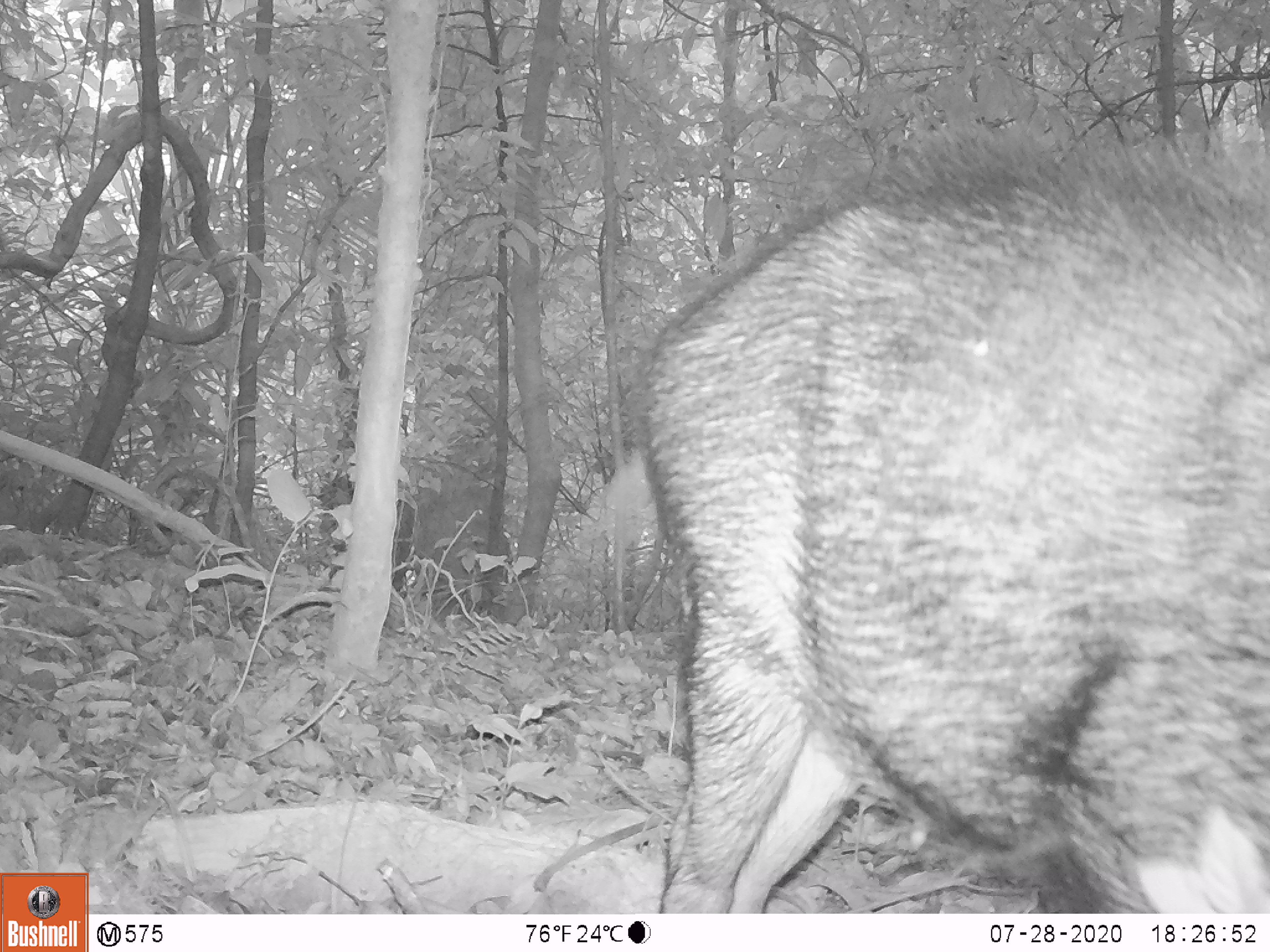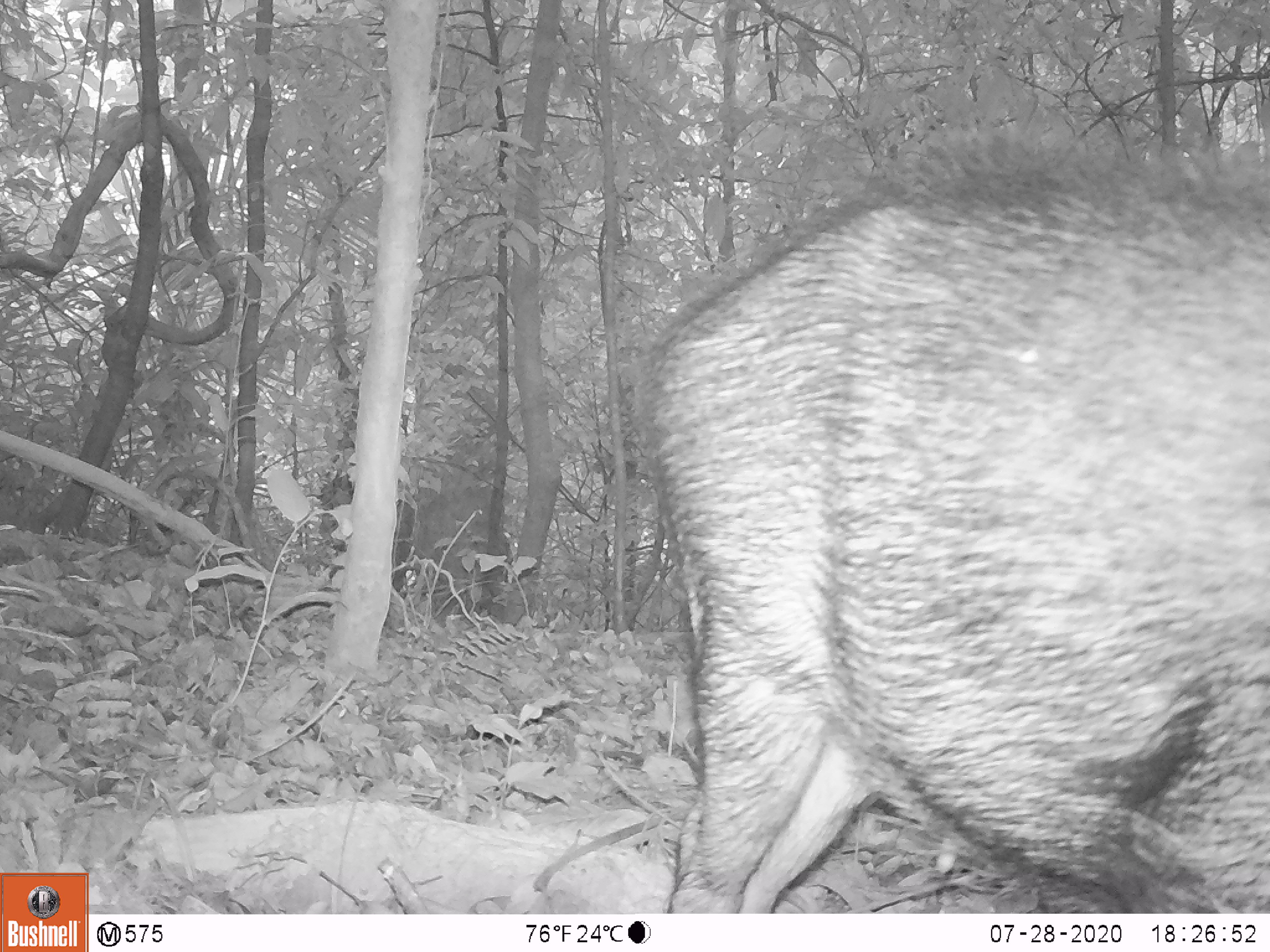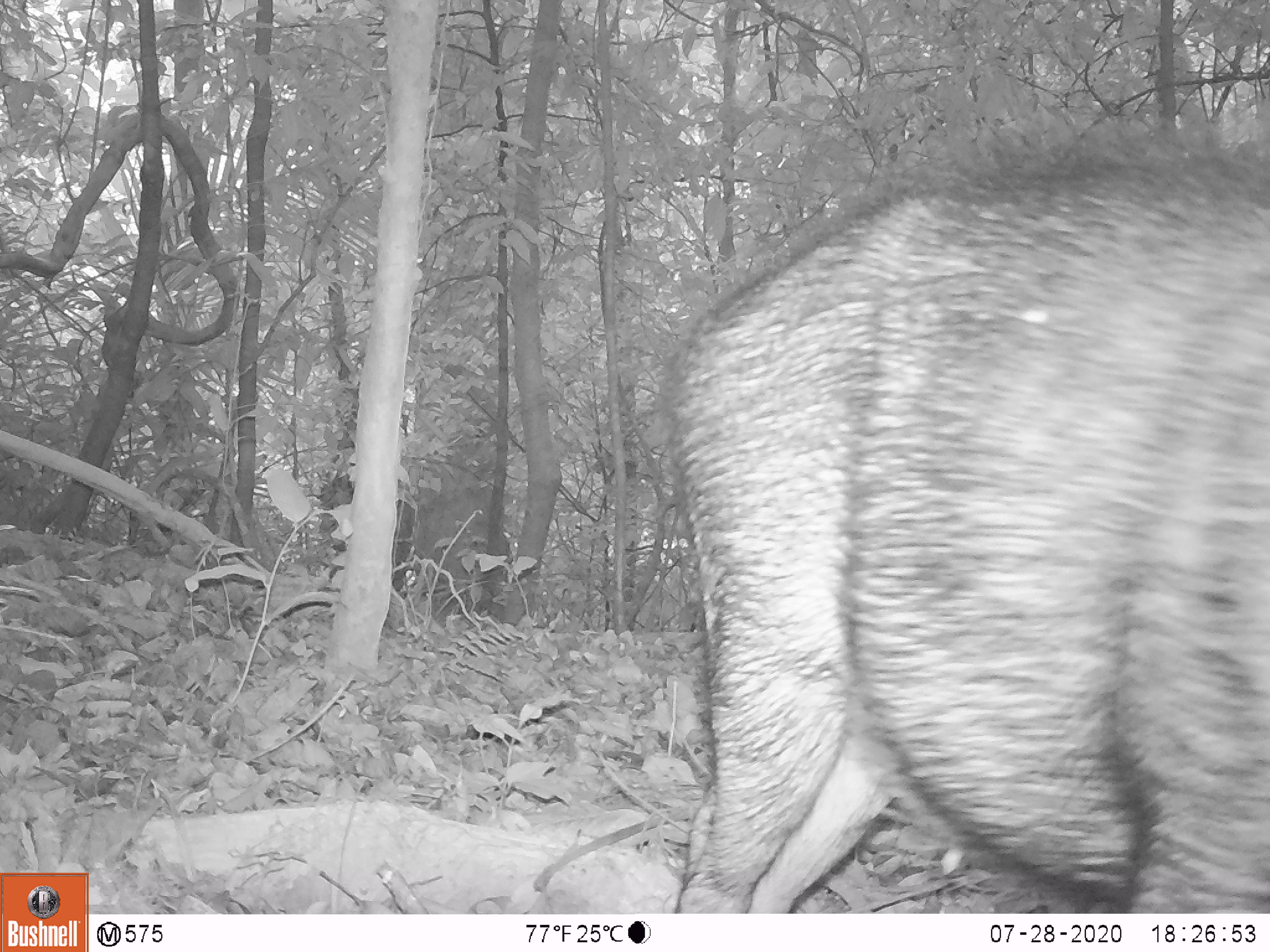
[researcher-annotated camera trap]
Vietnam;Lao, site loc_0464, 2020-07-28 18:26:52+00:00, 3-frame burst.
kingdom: Animalia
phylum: Chordata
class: Mammalia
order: Artiodactyla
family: Suidae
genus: Sus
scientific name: Sus scrofa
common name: eurasian wild pig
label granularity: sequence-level